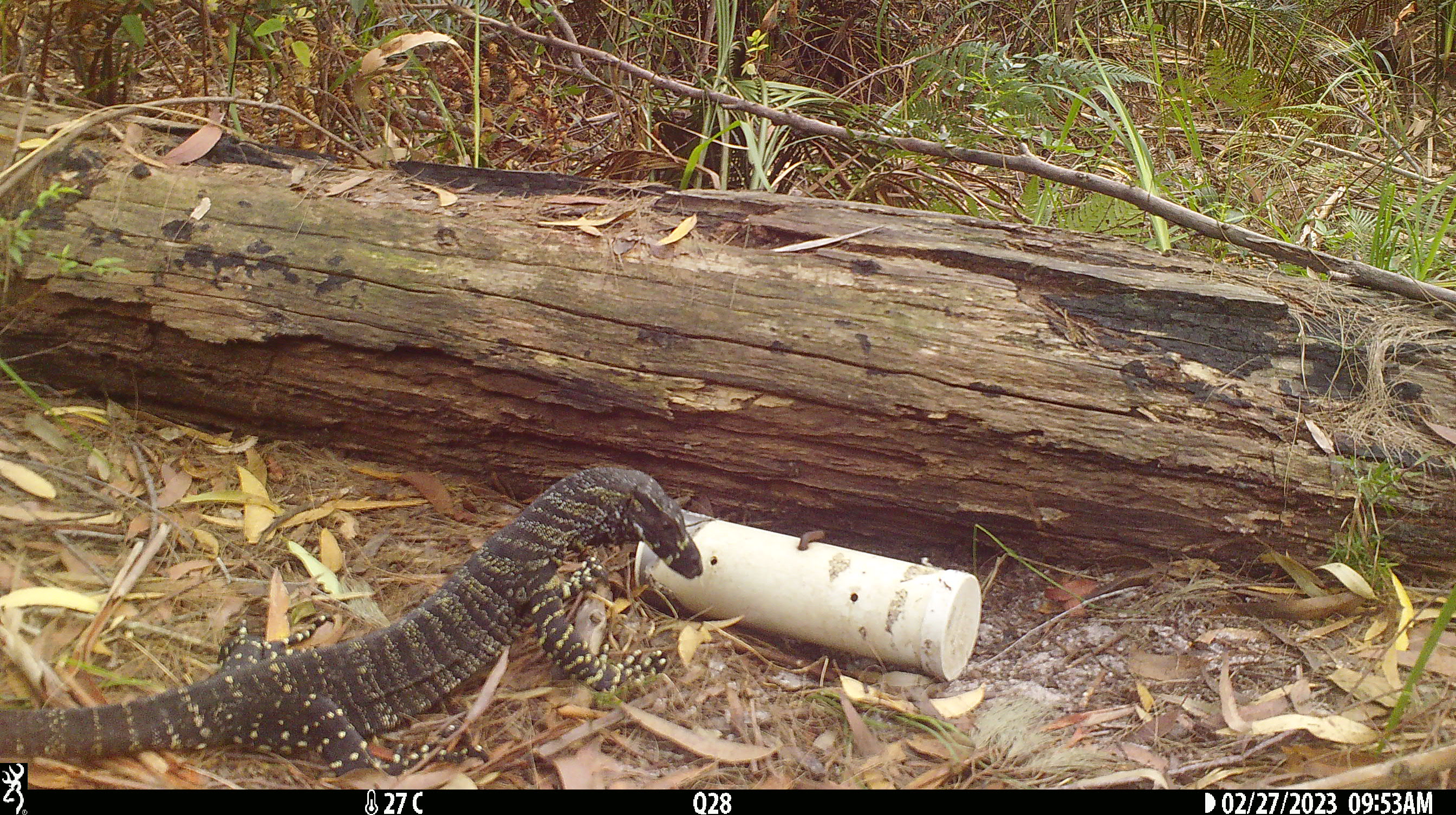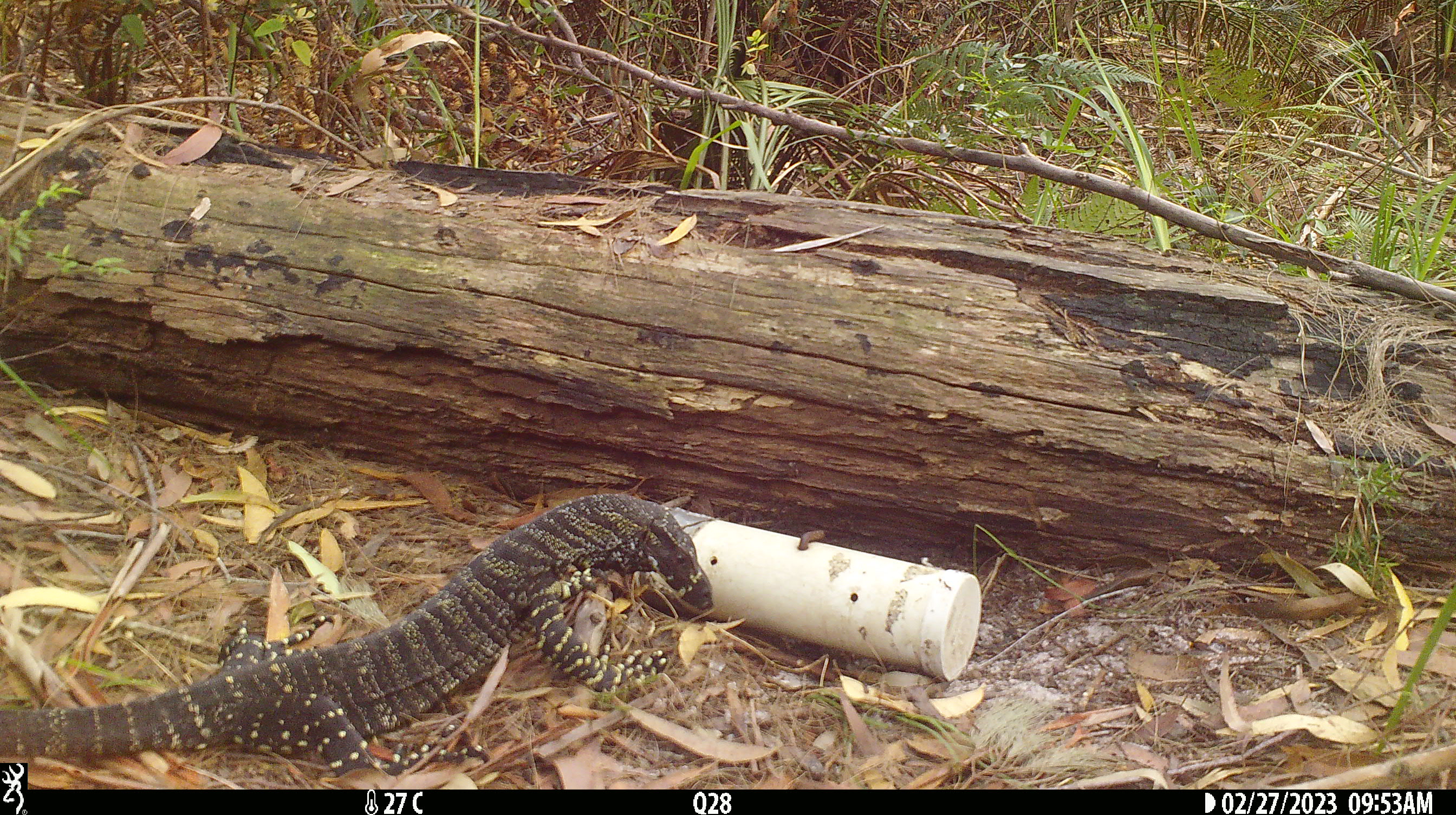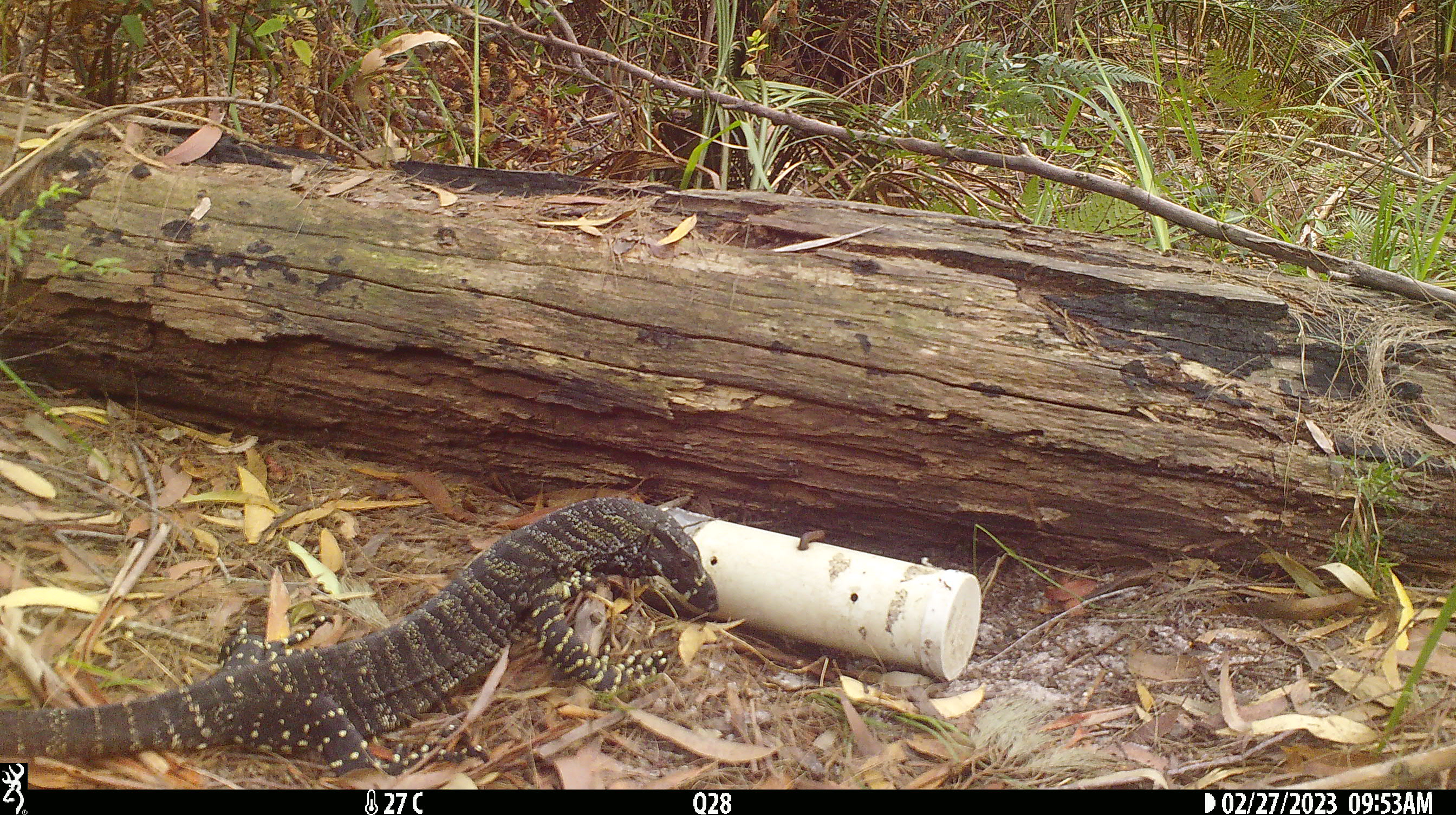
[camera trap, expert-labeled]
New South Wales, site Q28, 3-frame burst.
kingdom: Animalia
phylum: Chordata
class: Reptilia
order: Squamata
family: Varanidae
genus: Varanus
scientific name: Varanus varius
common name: lace monitor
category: goanna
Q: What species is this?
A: Goanna (lace monitor) (Varanus varius).